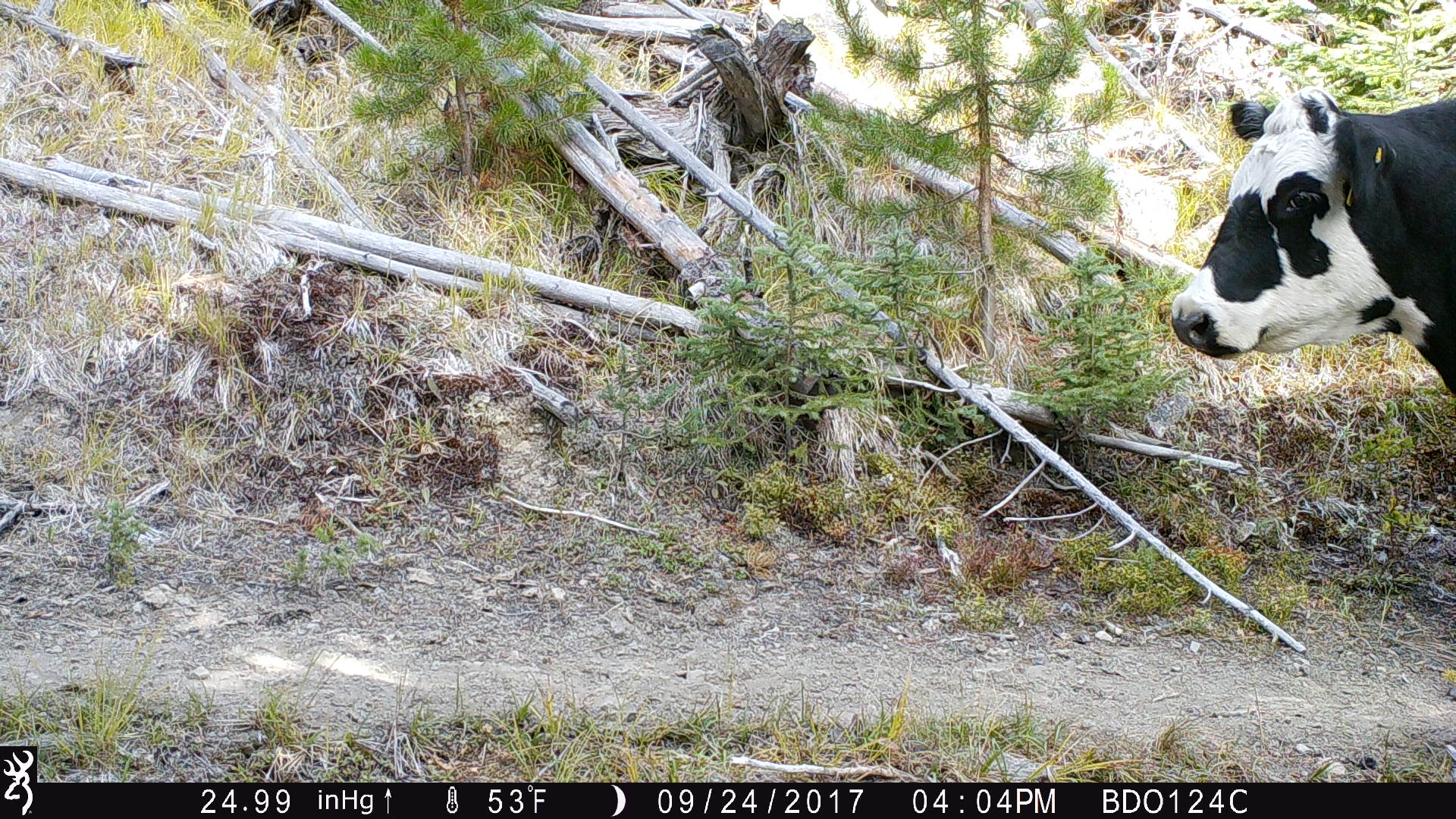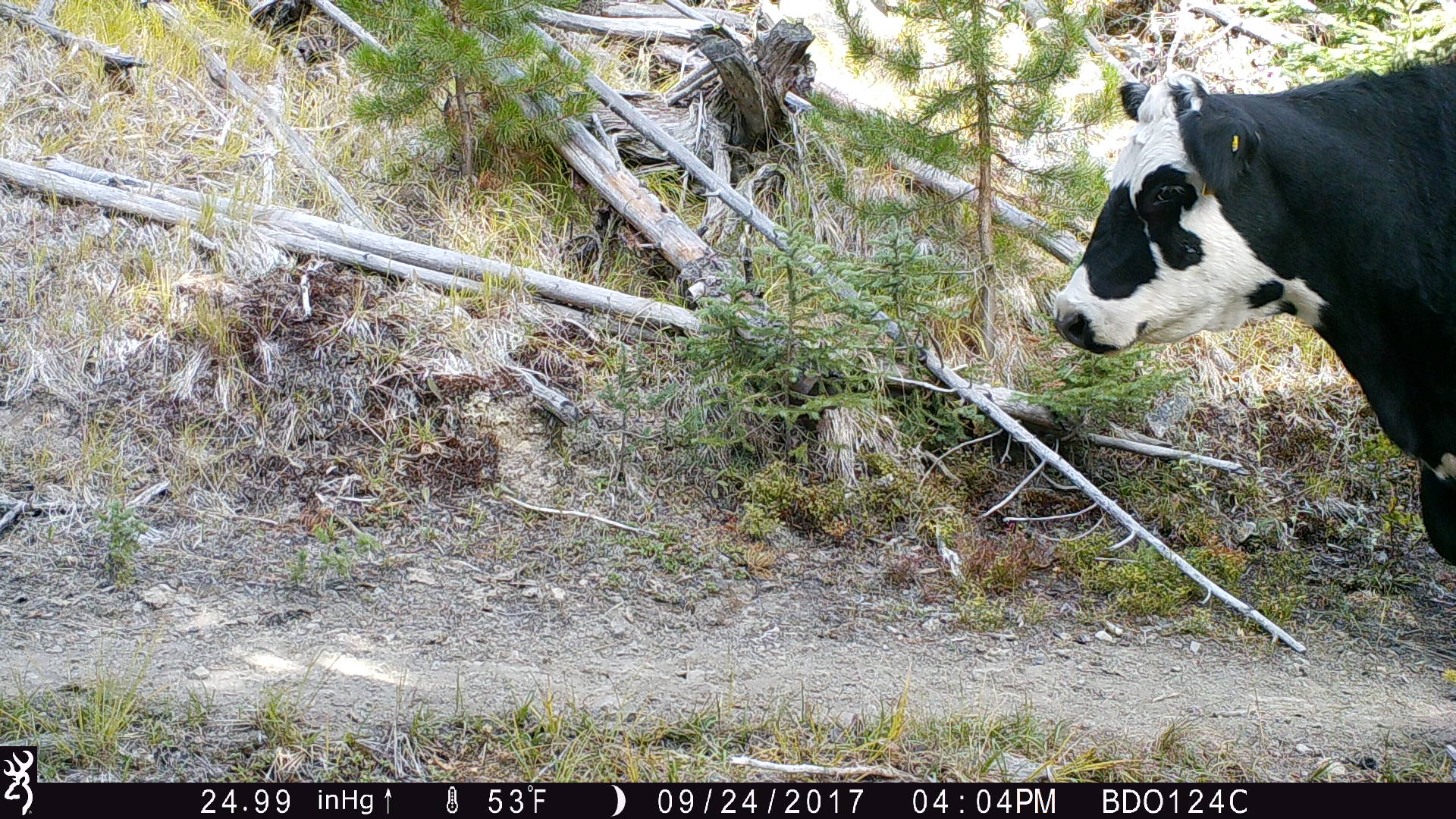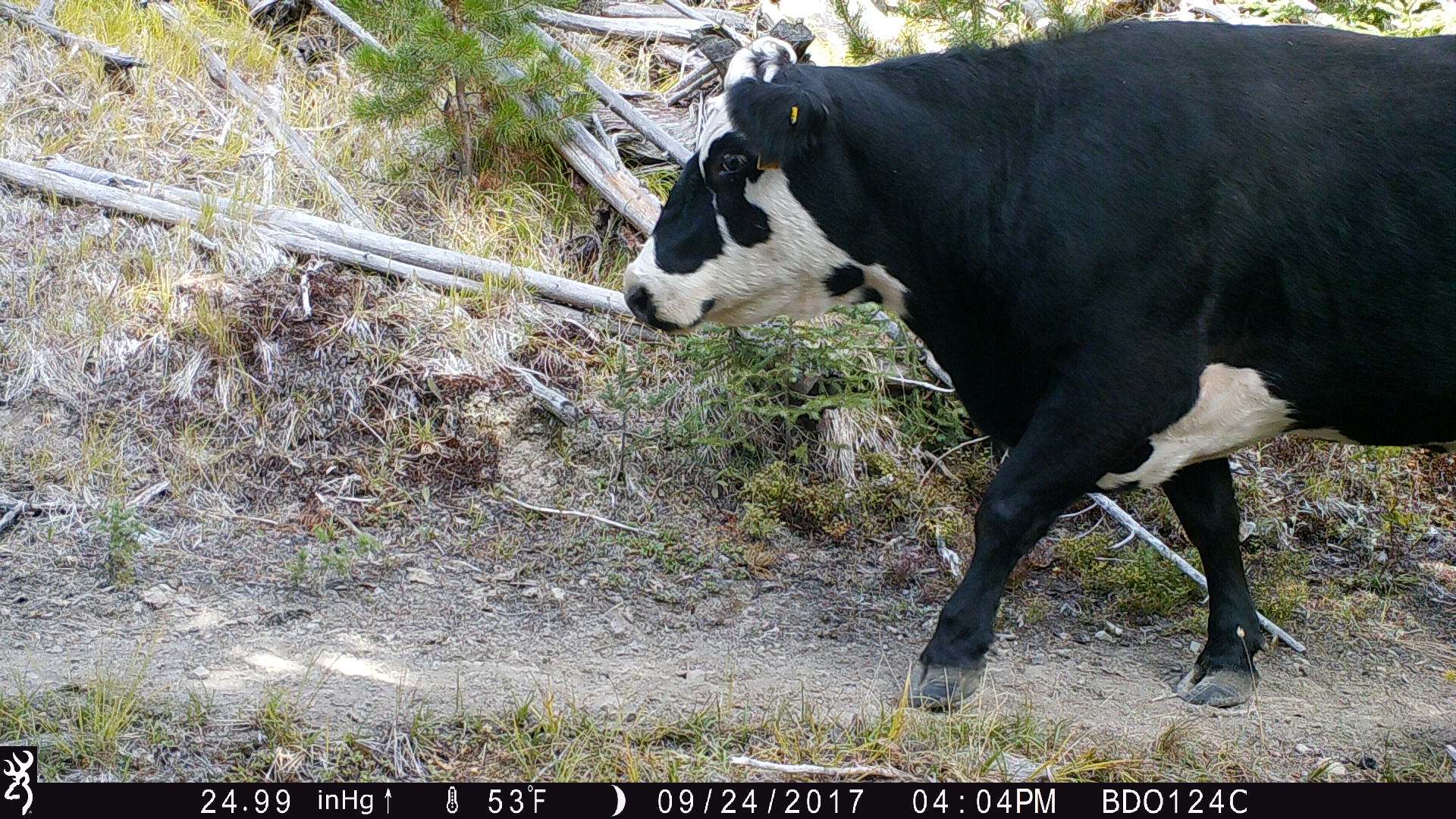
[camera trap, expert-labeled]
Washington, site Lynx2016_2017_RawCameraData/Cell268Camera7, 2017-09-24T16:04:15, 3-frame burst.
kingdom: Animalia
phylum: Chordata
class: Mammalia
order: Artiodactyla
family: Bovidae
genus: Bos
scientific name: Bos taurus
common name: domestic cattle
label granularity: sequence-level